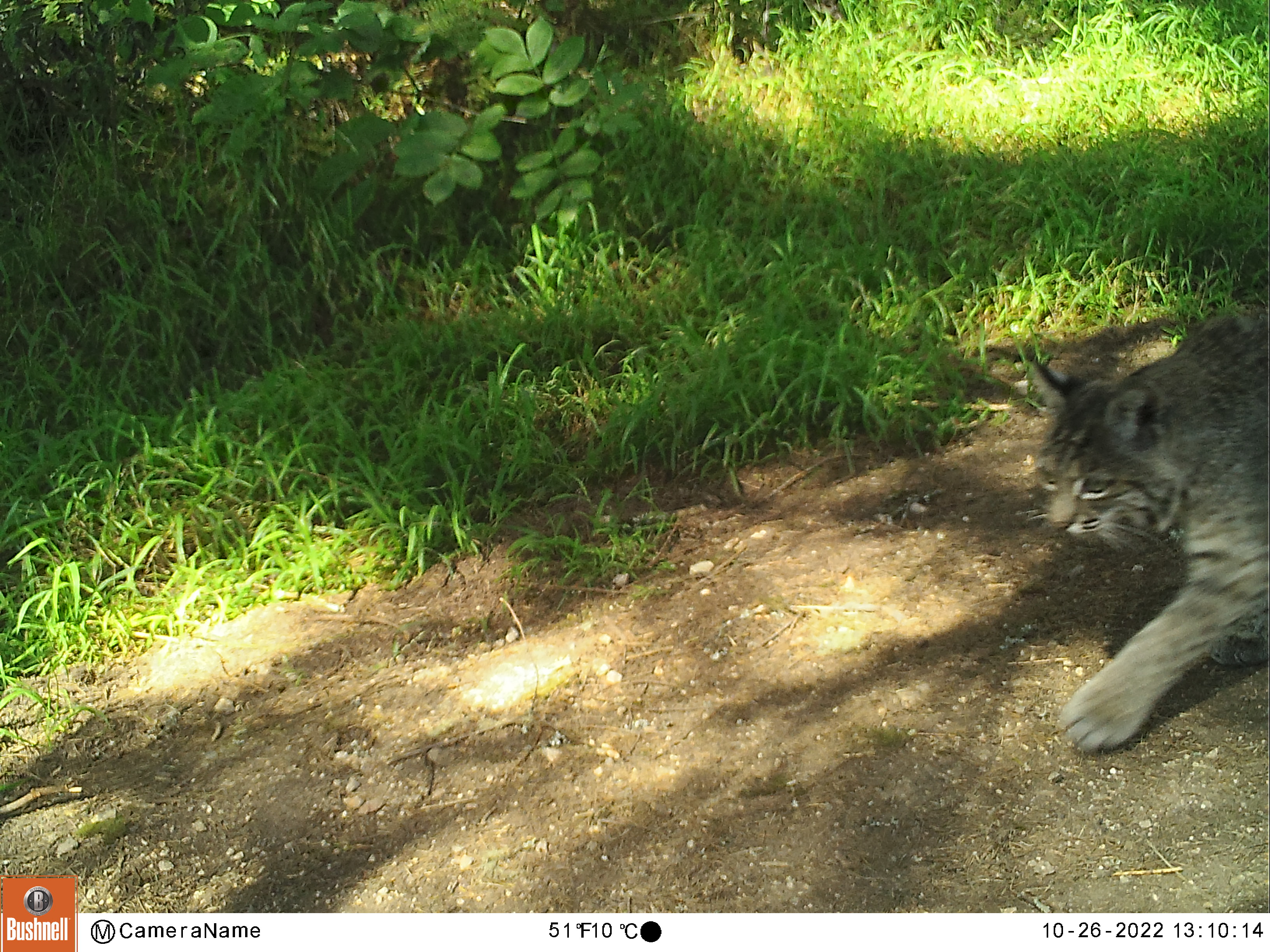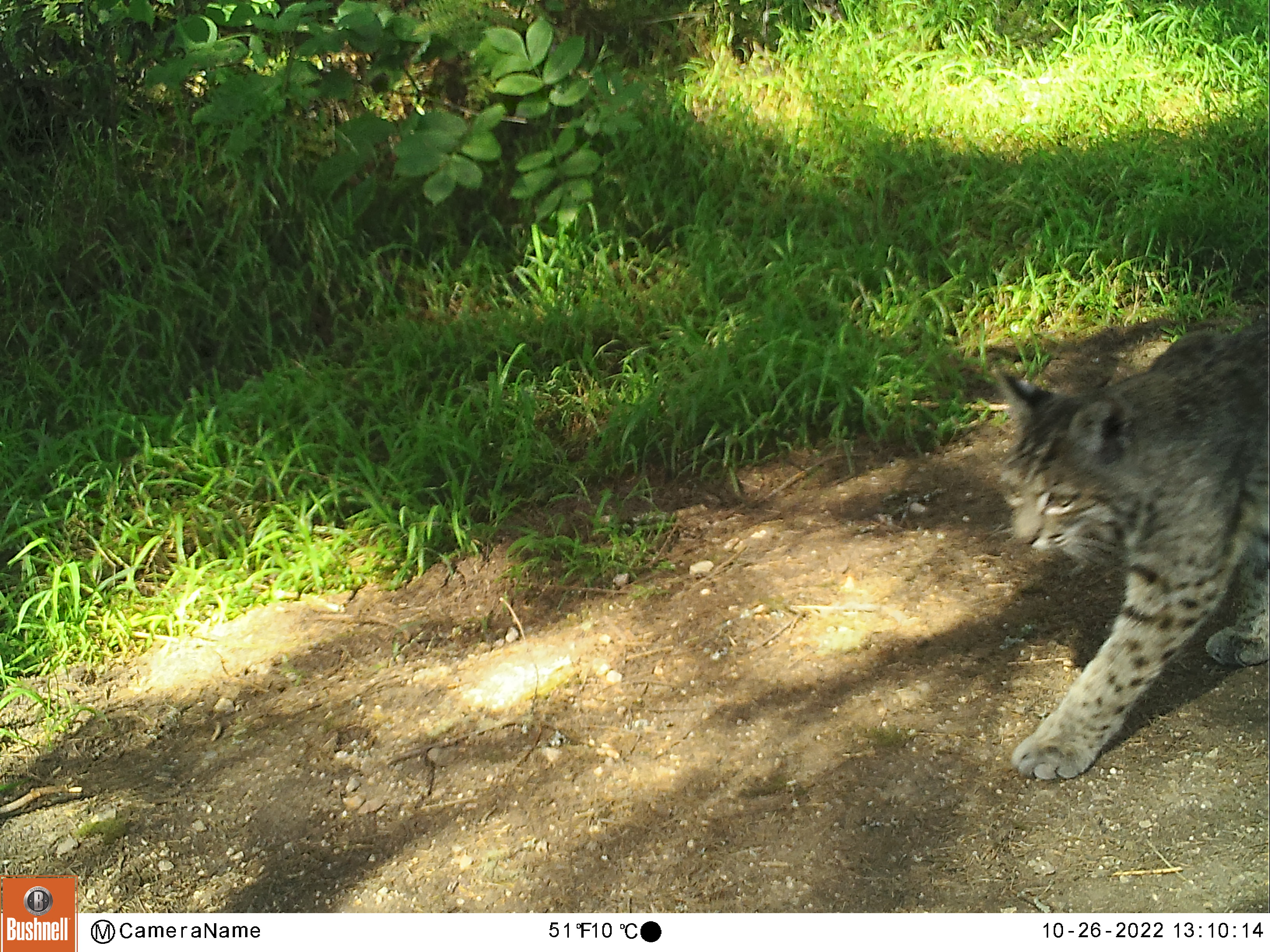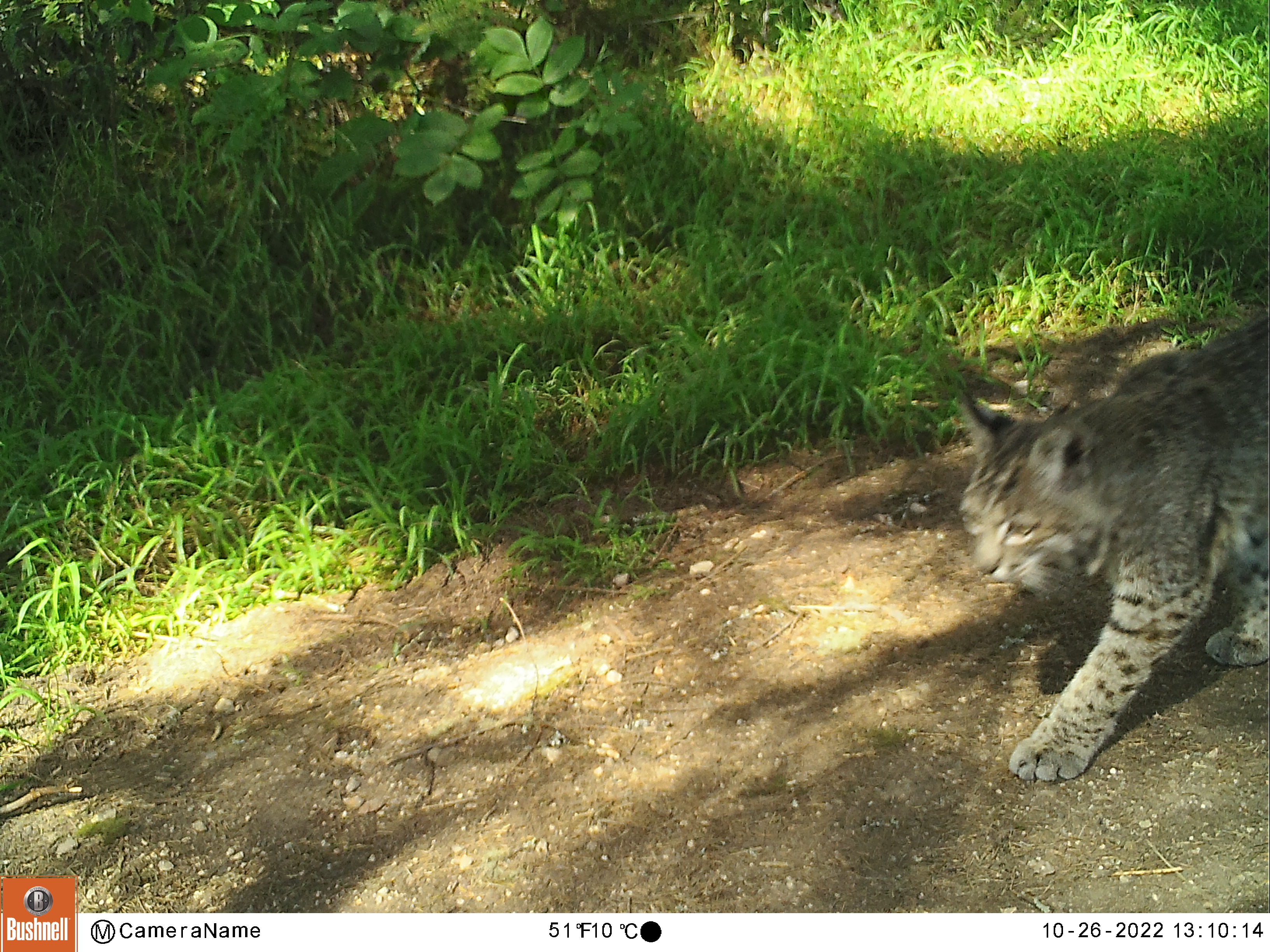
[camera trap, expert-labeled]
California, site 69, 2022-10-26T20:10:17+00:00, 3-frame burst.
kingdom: Animalia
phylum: Chordata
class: Mammalia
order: Carnivora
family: Felidae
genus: Lynx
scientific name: Lynx rufus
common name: bobcat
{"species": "bobcat (Lynx rufus)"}